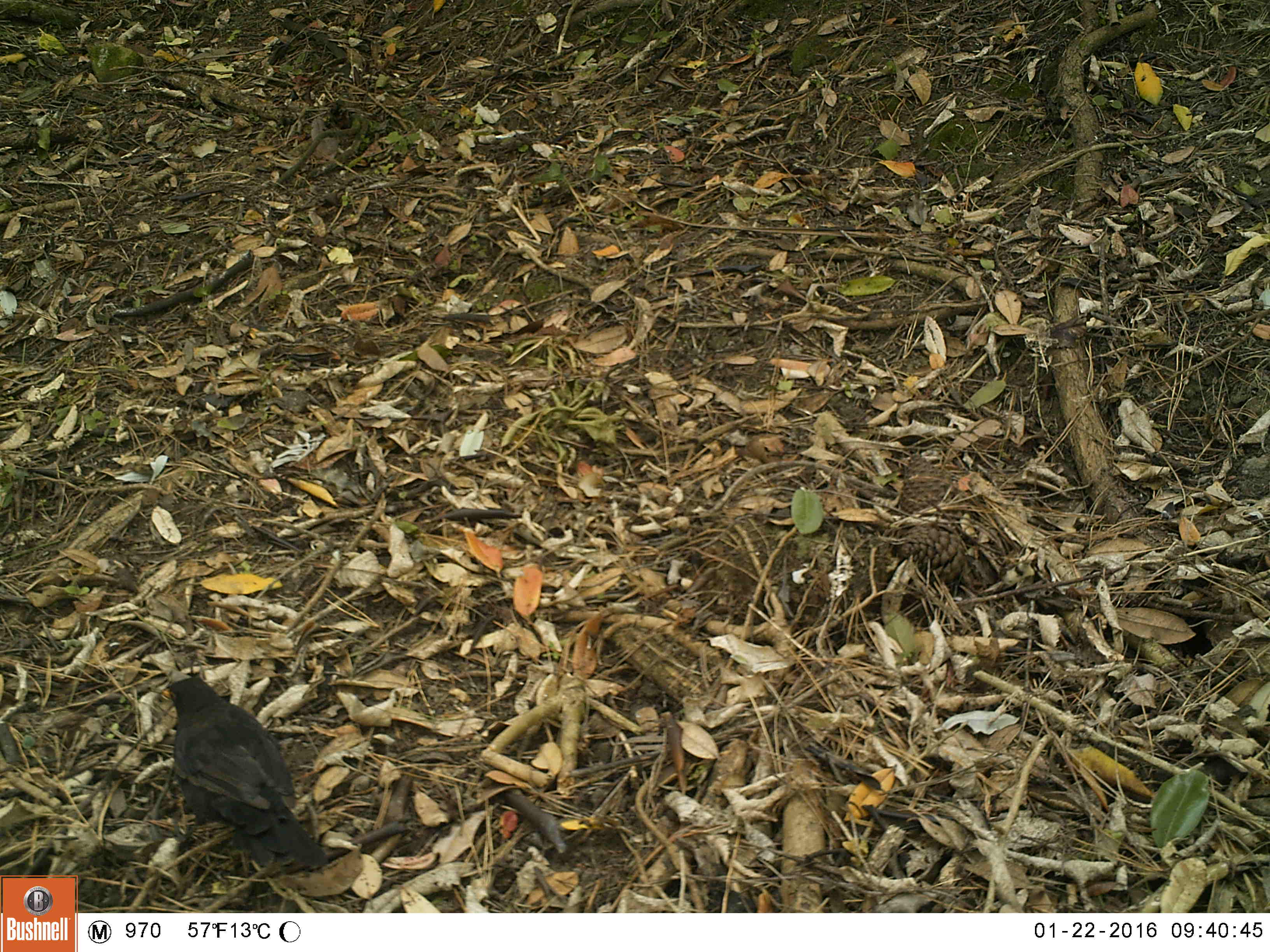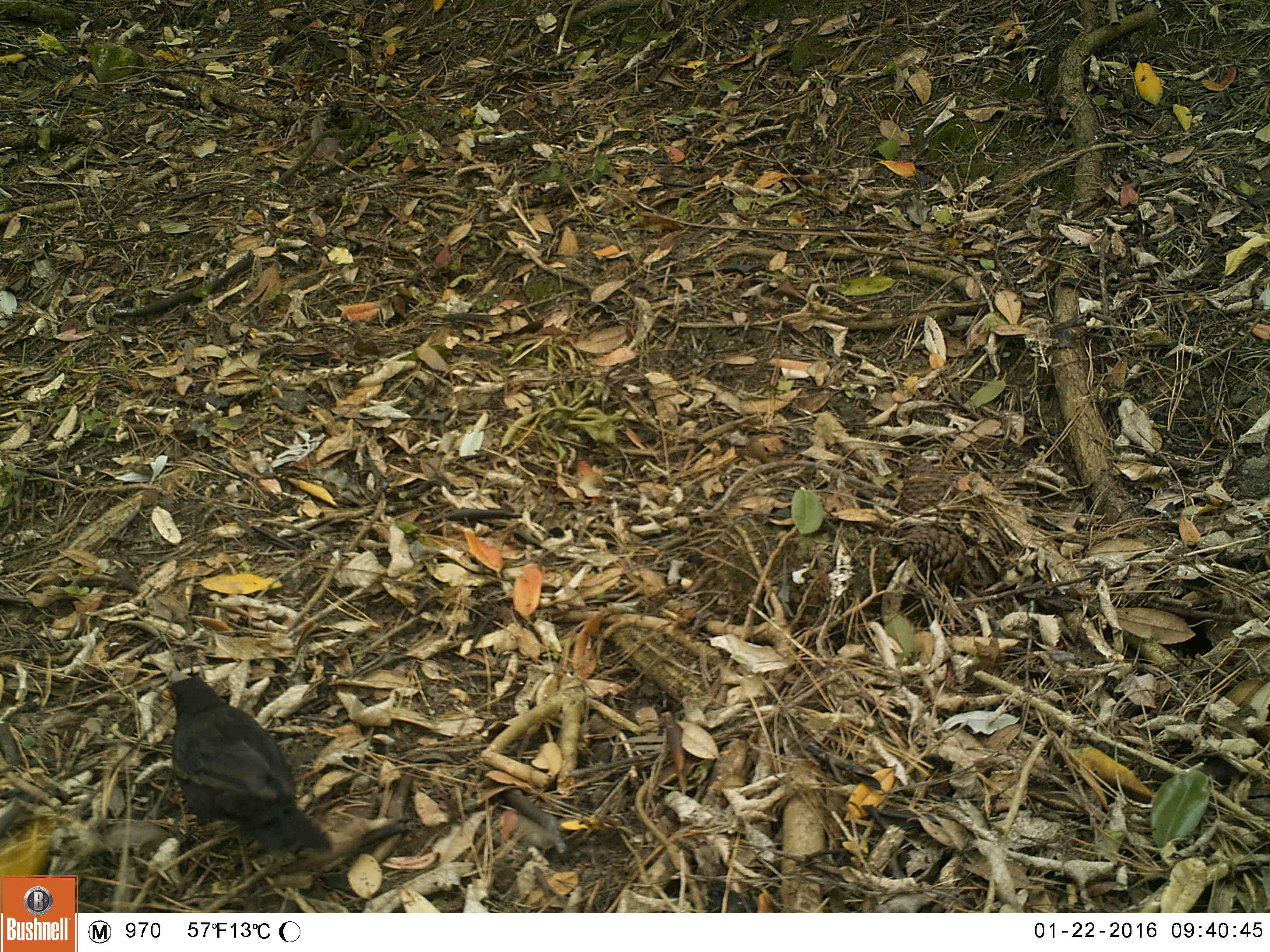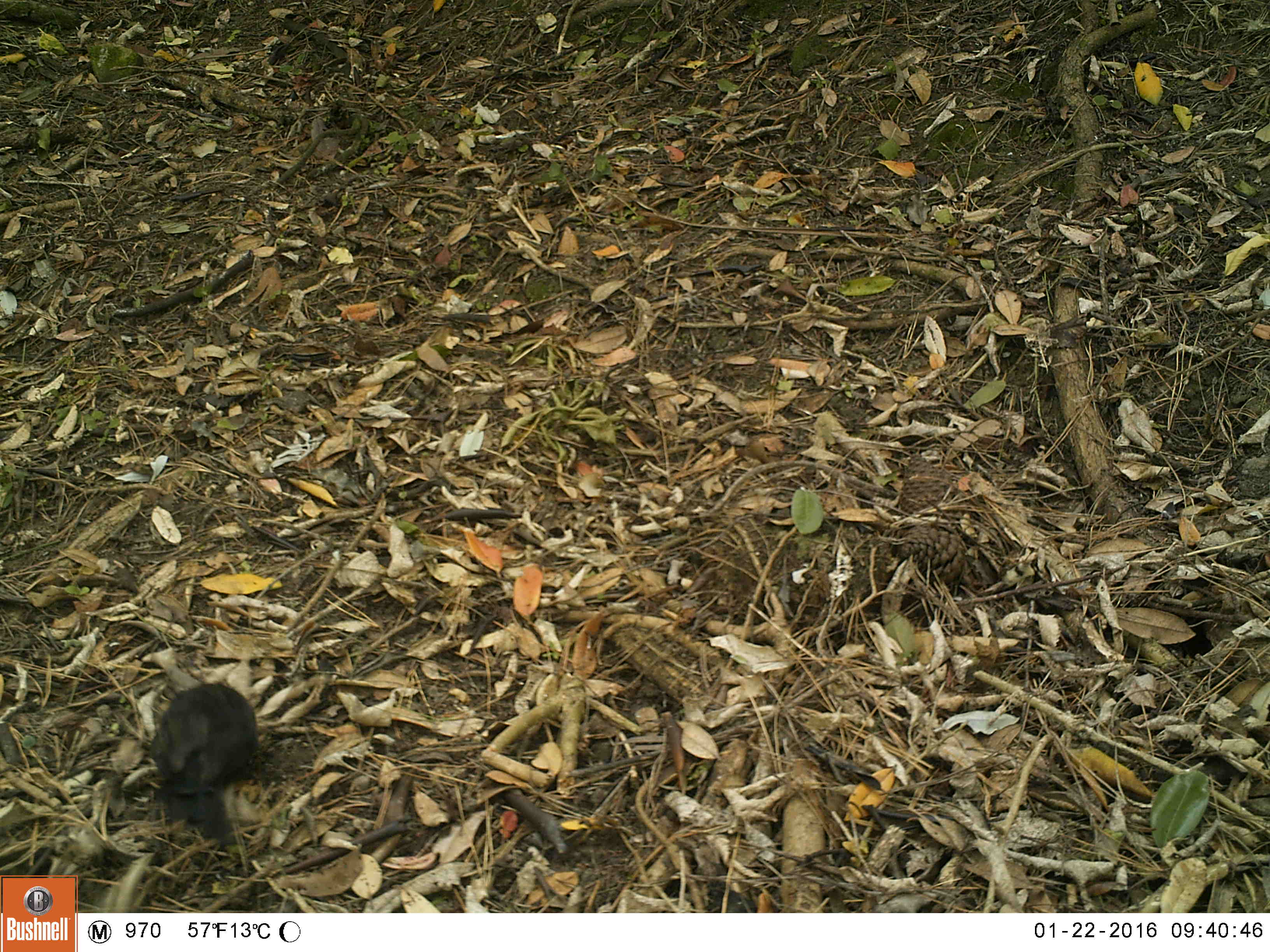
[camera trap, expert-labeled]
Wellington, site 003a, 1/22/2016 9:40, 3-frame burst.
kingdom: Animalia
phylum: Chordata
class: Aves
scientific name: Aves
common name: bird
Bird (Aves).